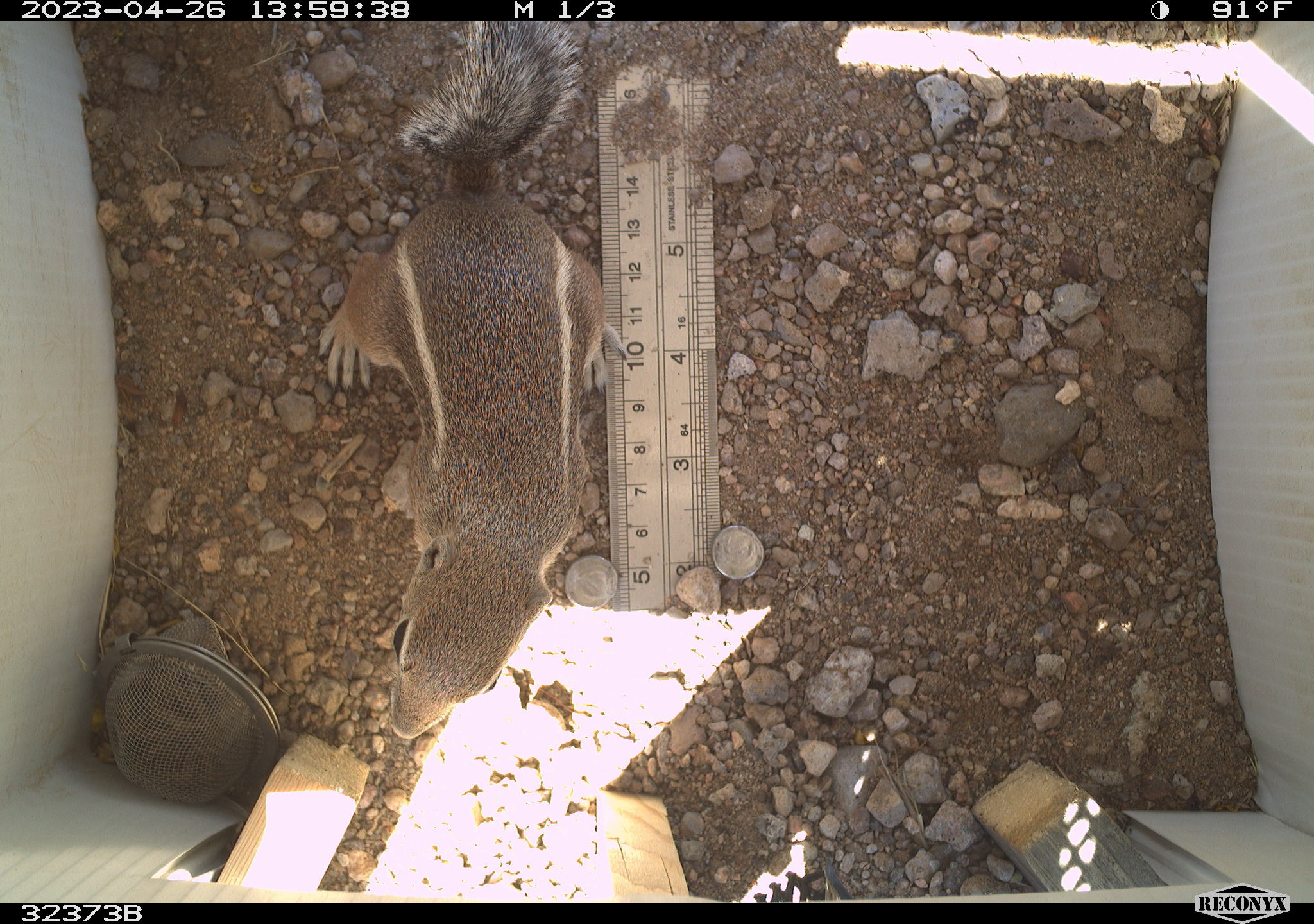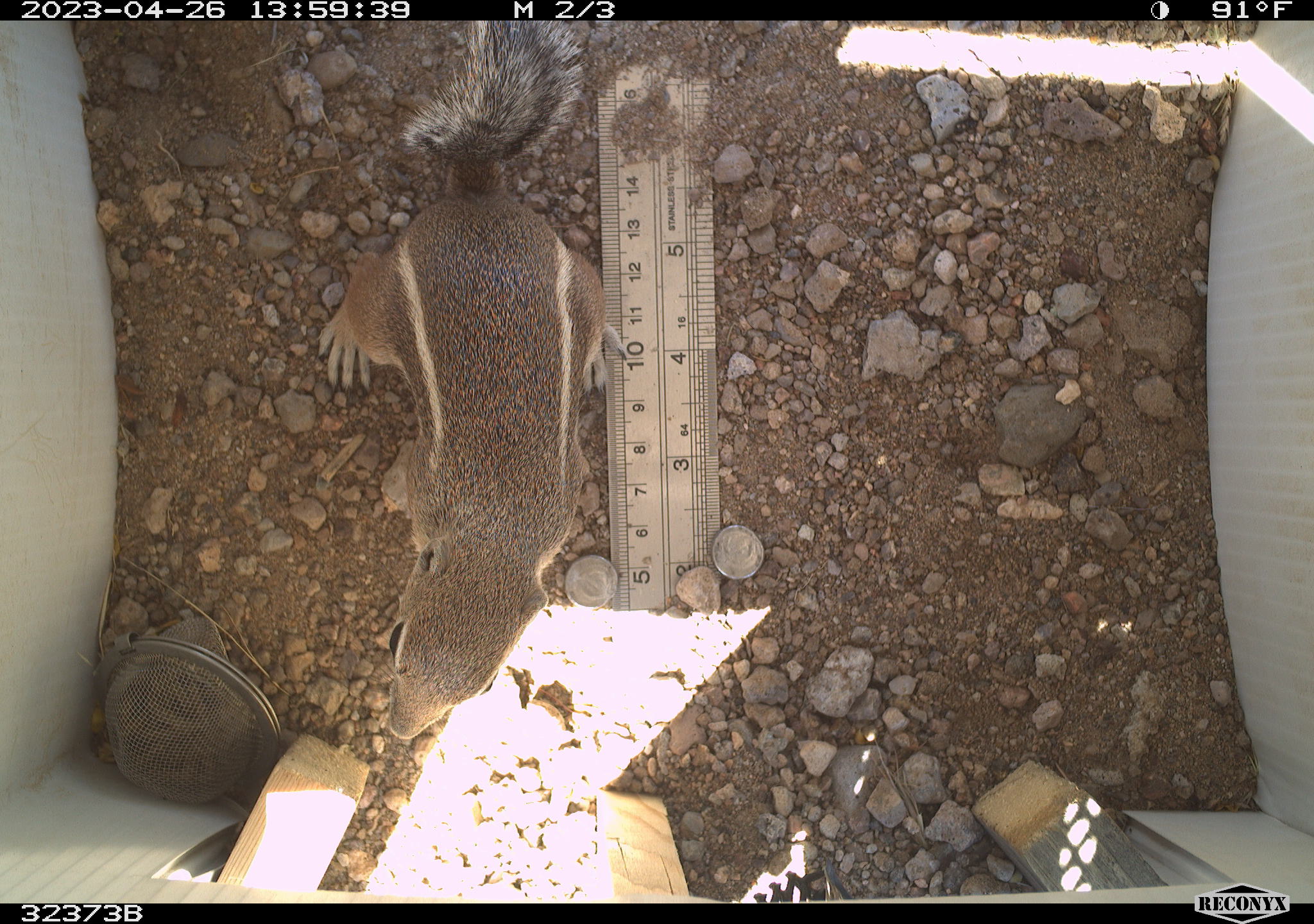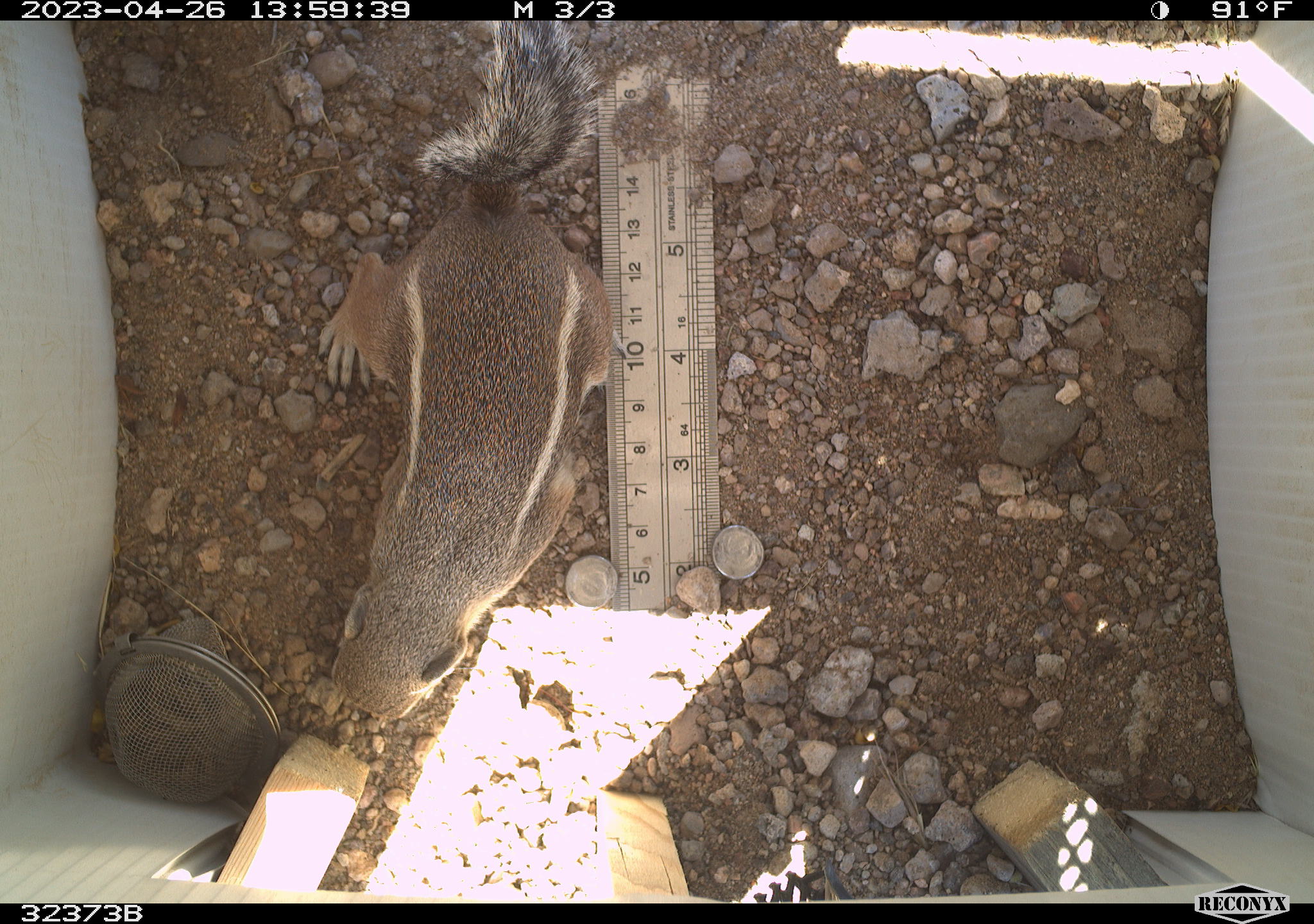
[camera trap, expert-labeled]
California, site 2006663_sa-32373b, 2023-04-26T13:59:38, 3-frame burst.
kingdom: Animalia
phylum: Chordata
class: Mammalia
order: Rodentia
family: Sciuridae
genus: Ammospermophilus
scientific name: Ammospermophilus leucurus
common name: white-tailed antelope squirrel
White-tailed antelope squirrel (Ammospermophilus leucurus).